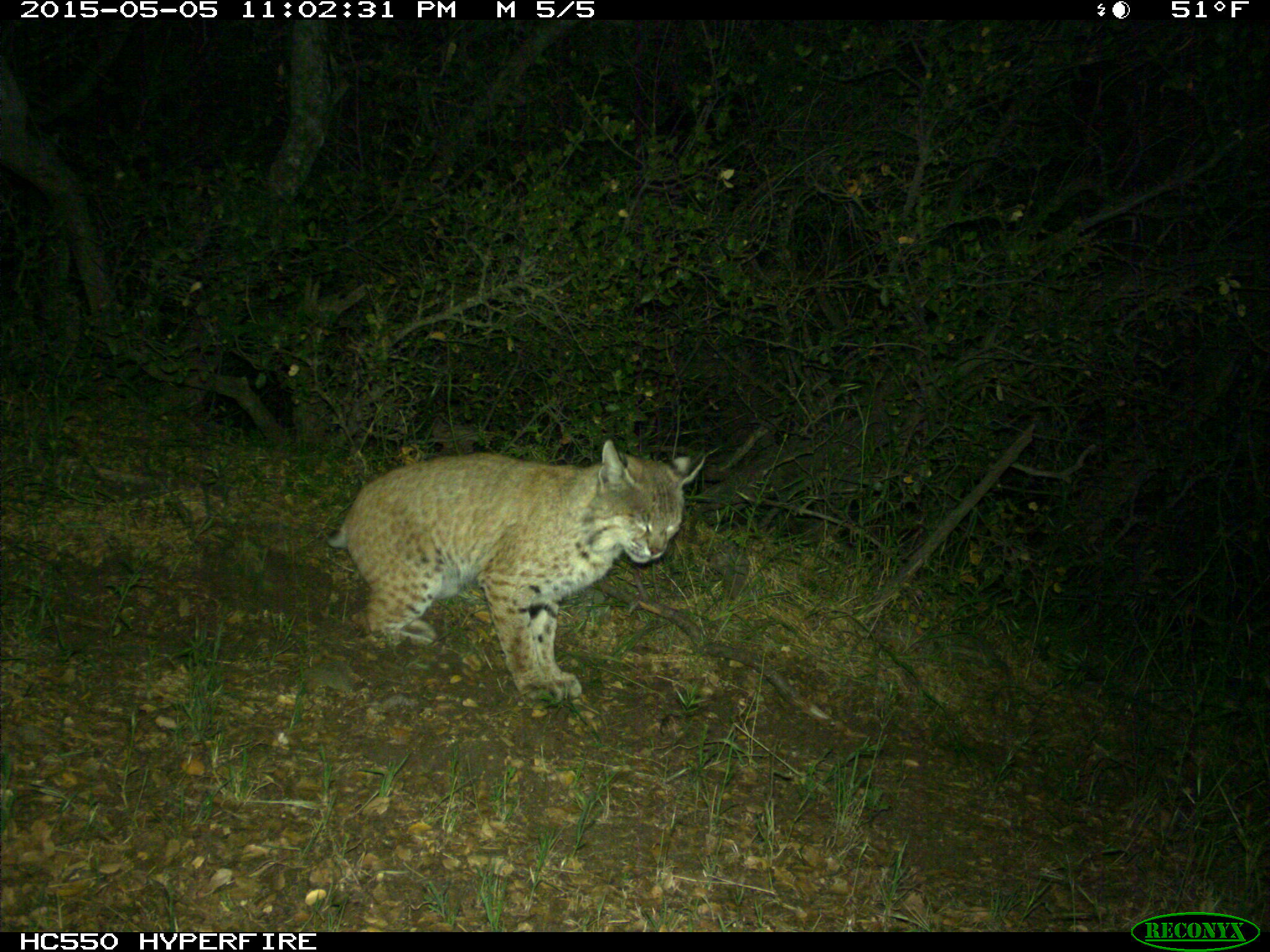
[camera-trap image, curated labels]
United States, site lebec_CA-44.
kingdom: Animalia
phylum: Chordata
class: Mammalia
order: Carnivora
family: Felidae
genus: Lynx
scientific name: Lynx rufus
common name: bobcat